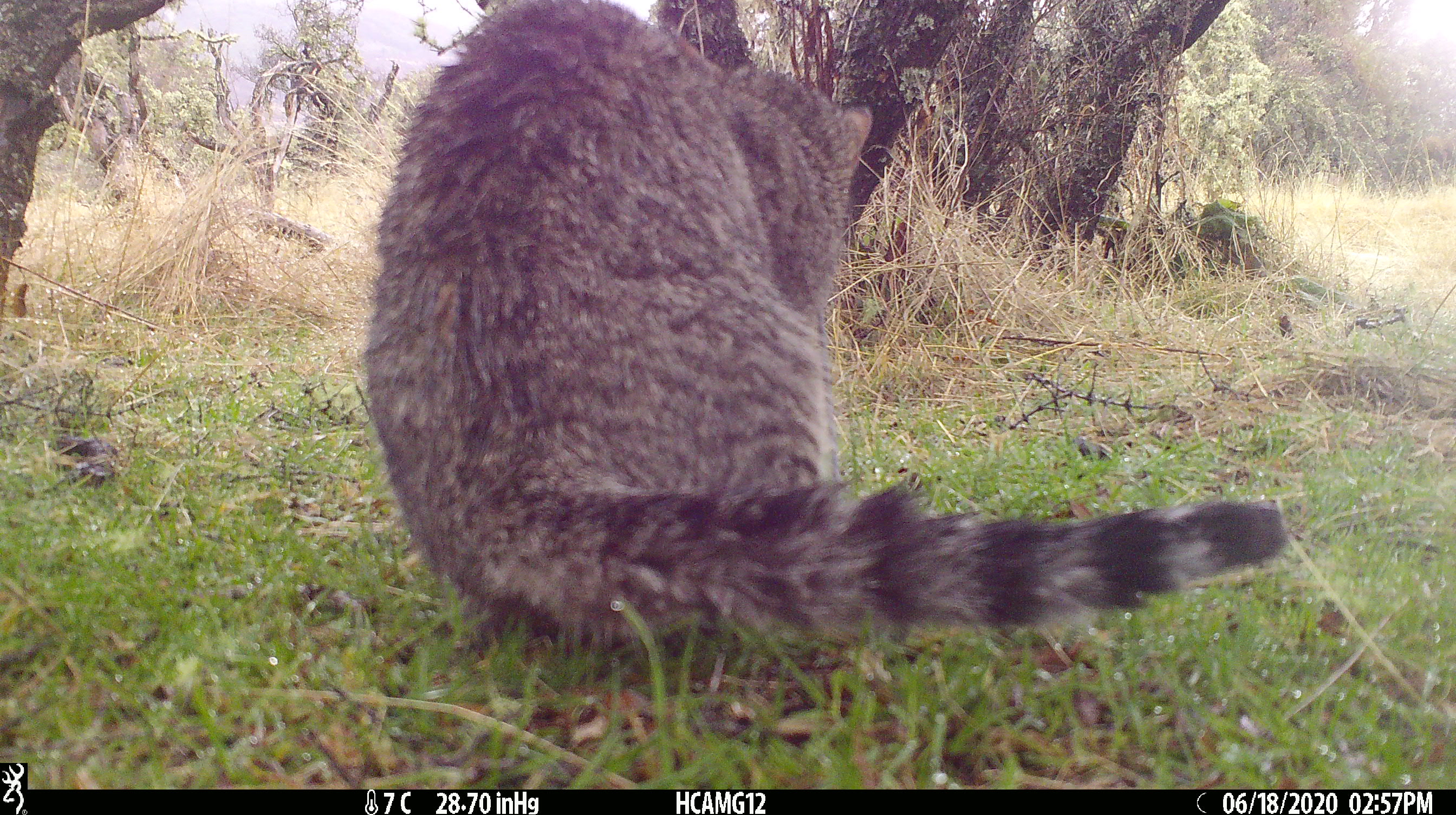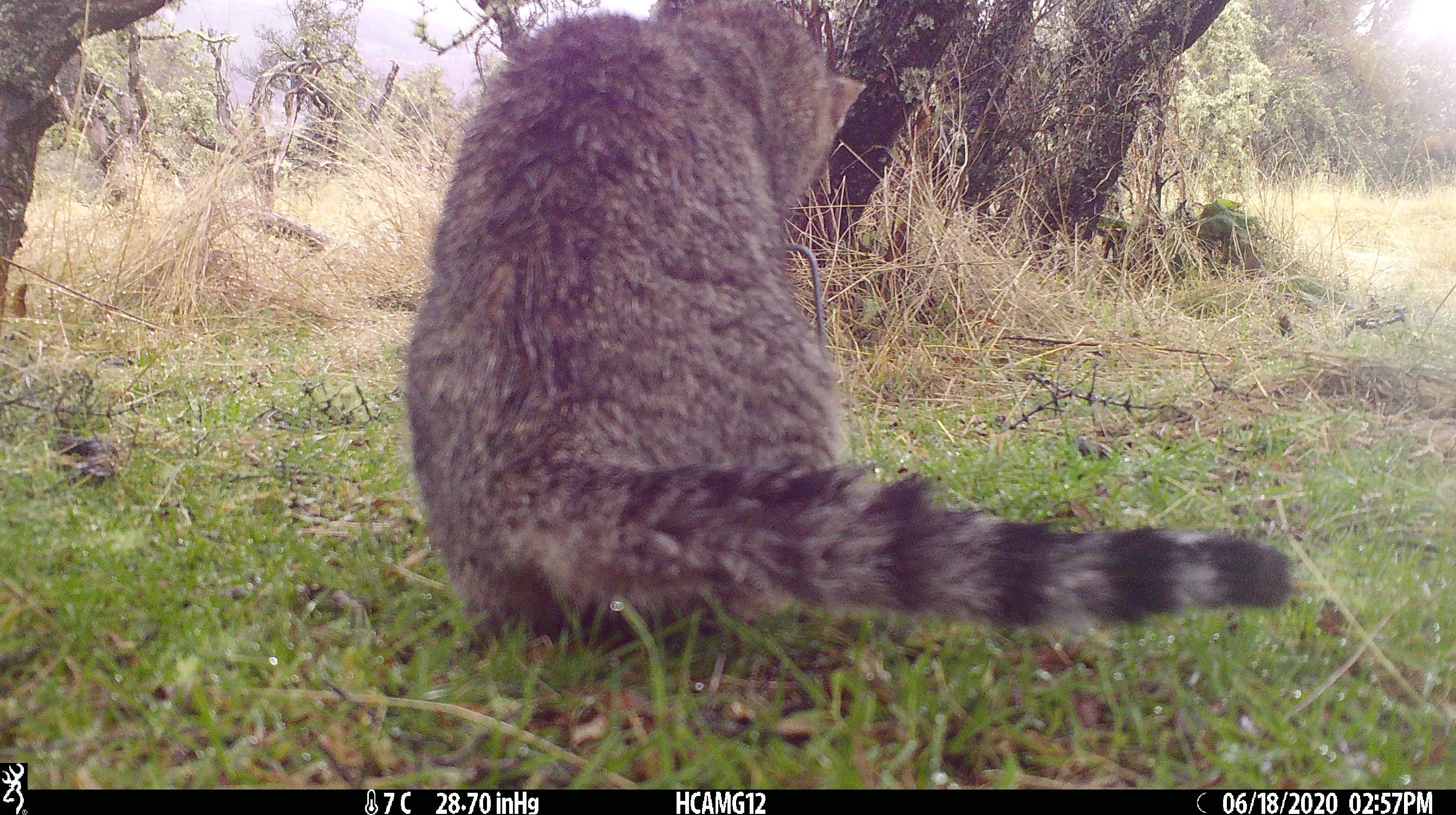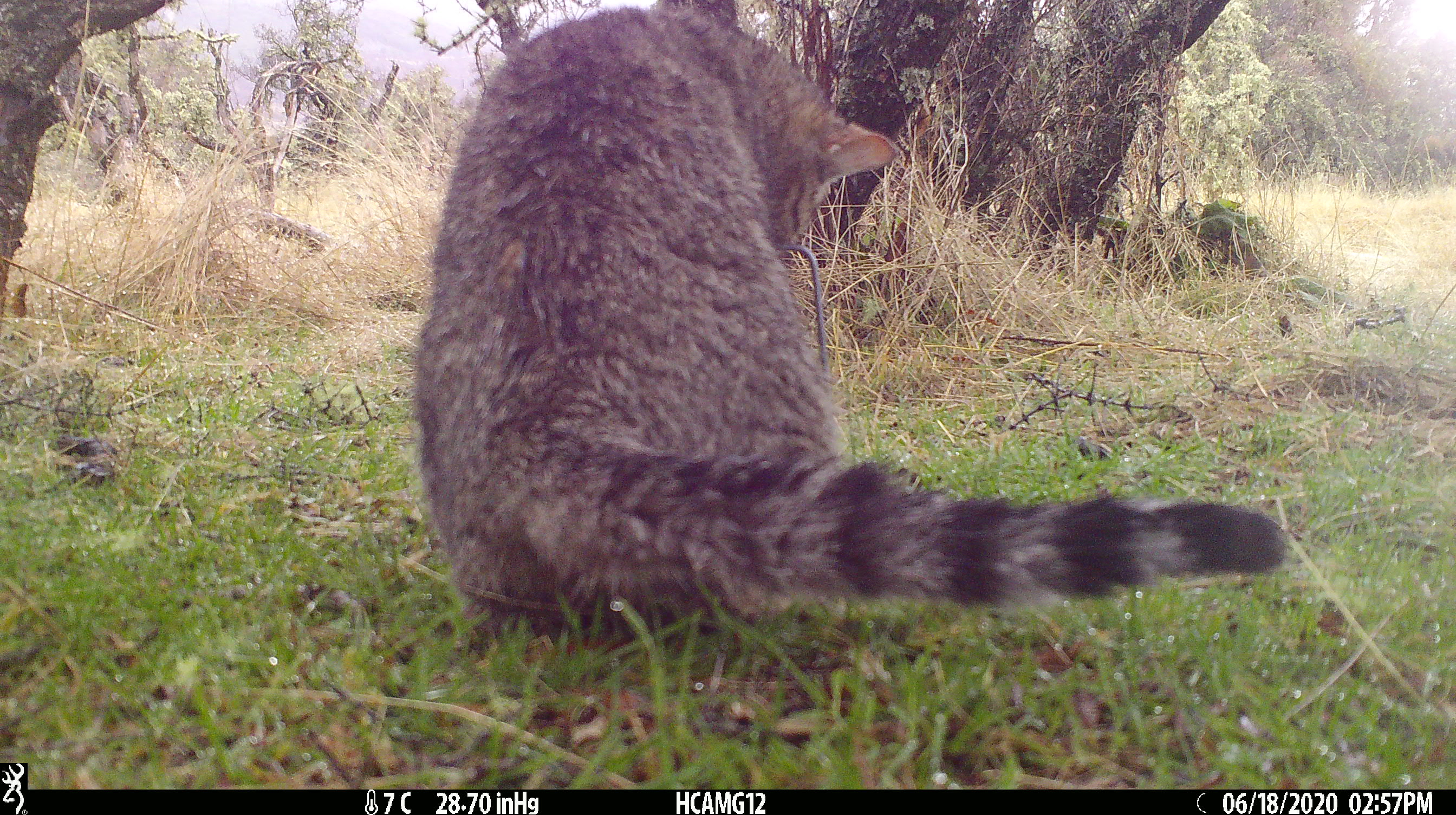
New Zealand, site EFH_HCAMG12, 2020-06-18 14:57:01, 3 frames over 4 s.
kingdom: Animalia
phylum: Chordata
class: Mammalia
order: Carnivora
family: Felidae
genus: Felis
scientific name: Felis catus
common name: domestic cat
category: cat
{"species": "cat (domestic cat) (Felis catus)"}